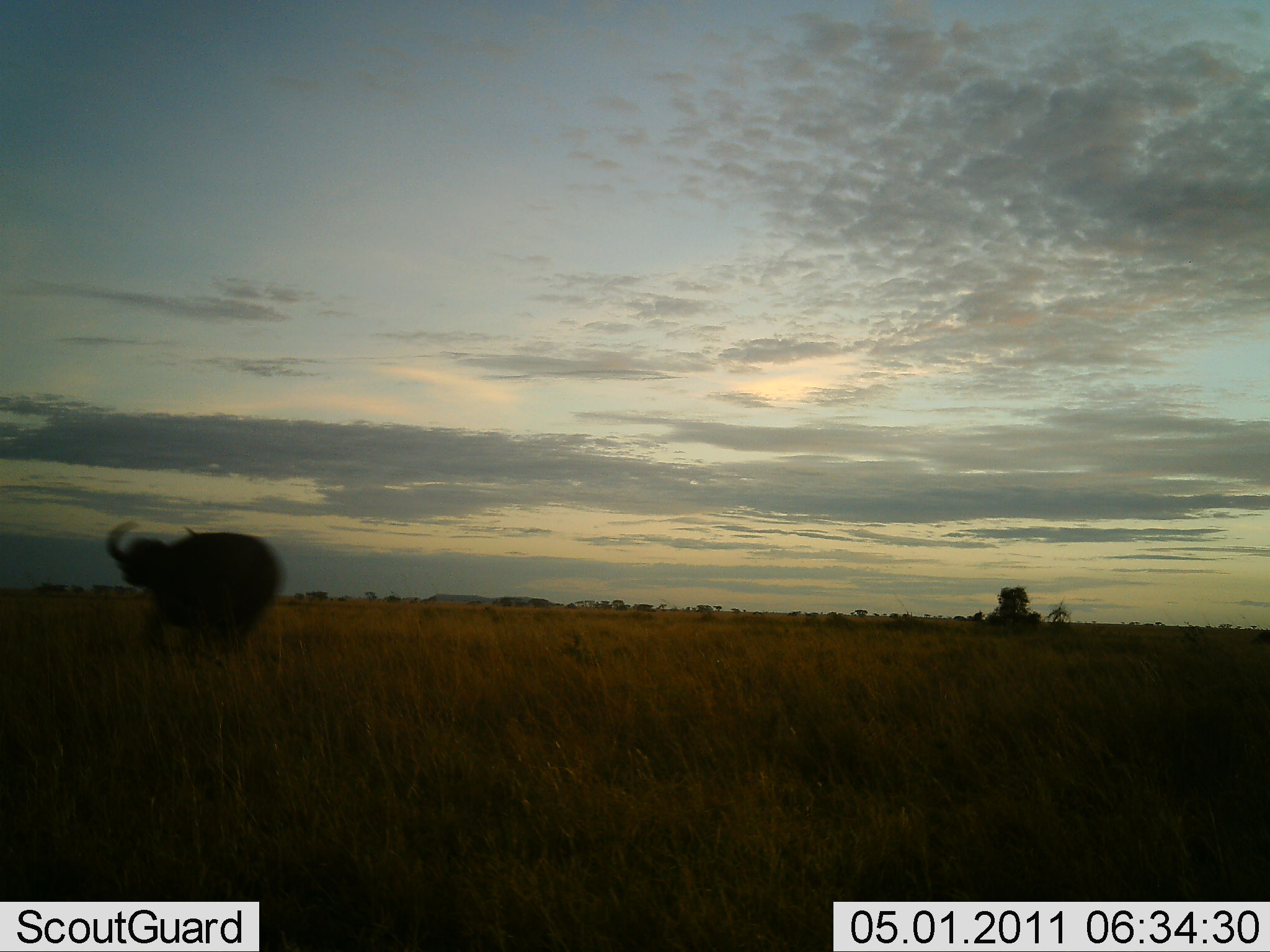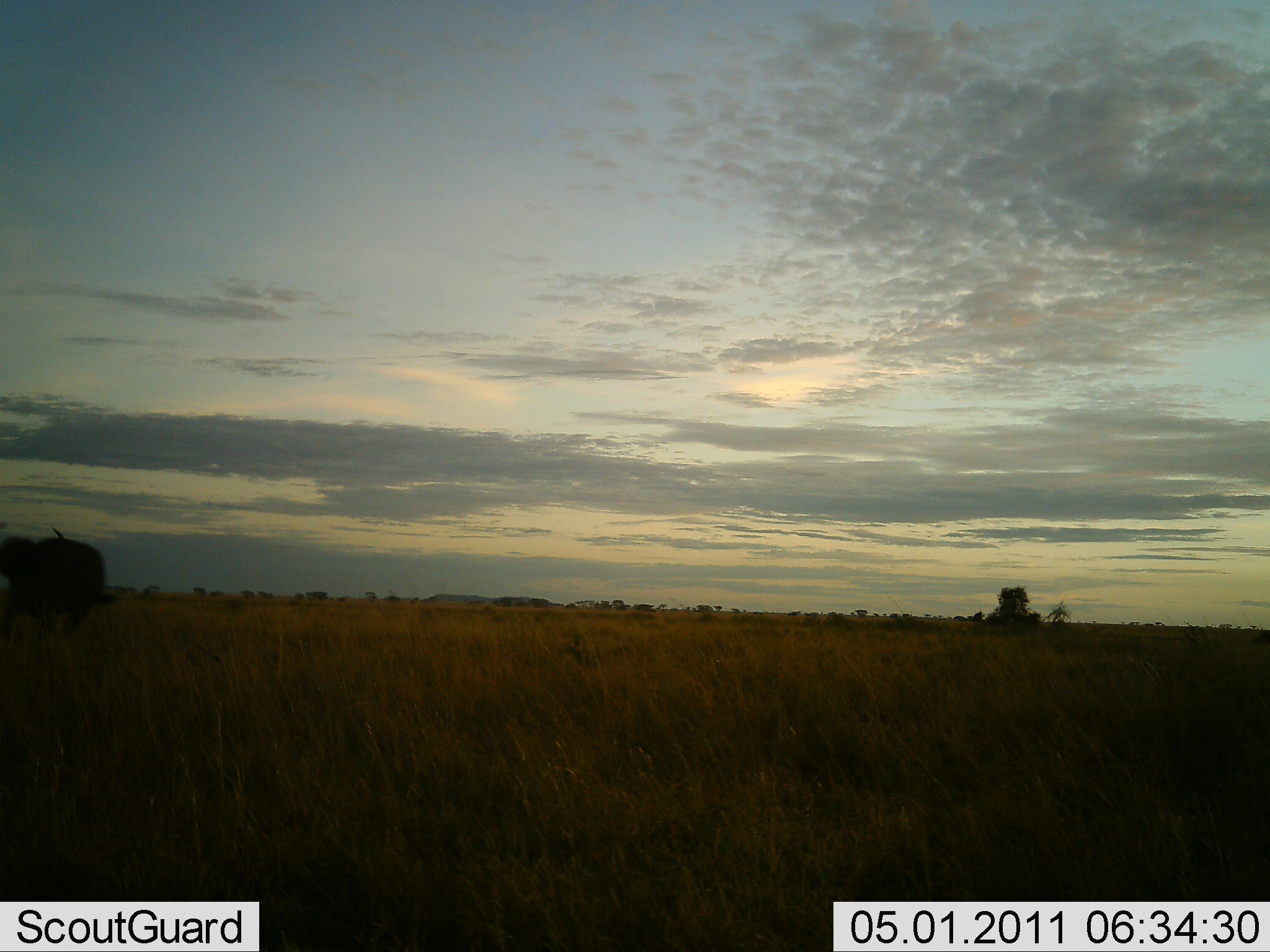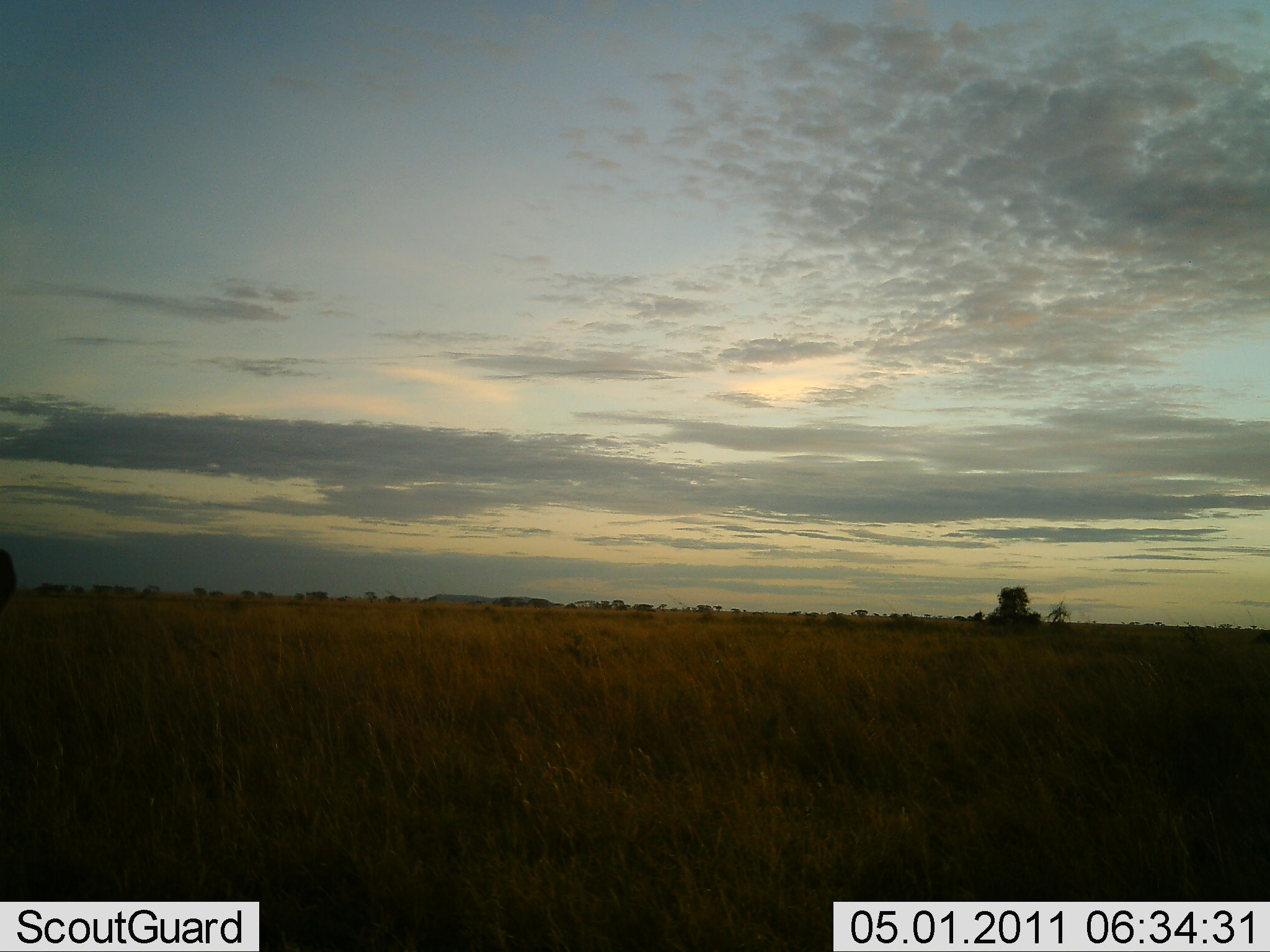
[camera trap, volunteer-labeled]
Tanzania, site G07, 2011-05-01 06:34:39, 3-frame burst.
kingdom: Animalia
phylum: Chordata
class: Mammalia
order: Artiodactyla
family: Bovidae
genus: Syncerus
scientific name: Syncerus caffer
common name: cape buffalo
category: buffalo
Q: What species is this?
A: Buffalo (cape buffalo) (Syncerus caffer).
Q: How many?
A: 1.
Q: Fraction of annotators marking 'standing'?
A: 0%.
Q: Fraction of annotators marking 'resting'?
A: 0%.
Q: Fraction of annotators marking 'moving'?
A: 100%.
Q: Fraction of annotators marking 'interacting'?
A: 0%.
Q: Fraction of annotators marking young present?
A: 0%.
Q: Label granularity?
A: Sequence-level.